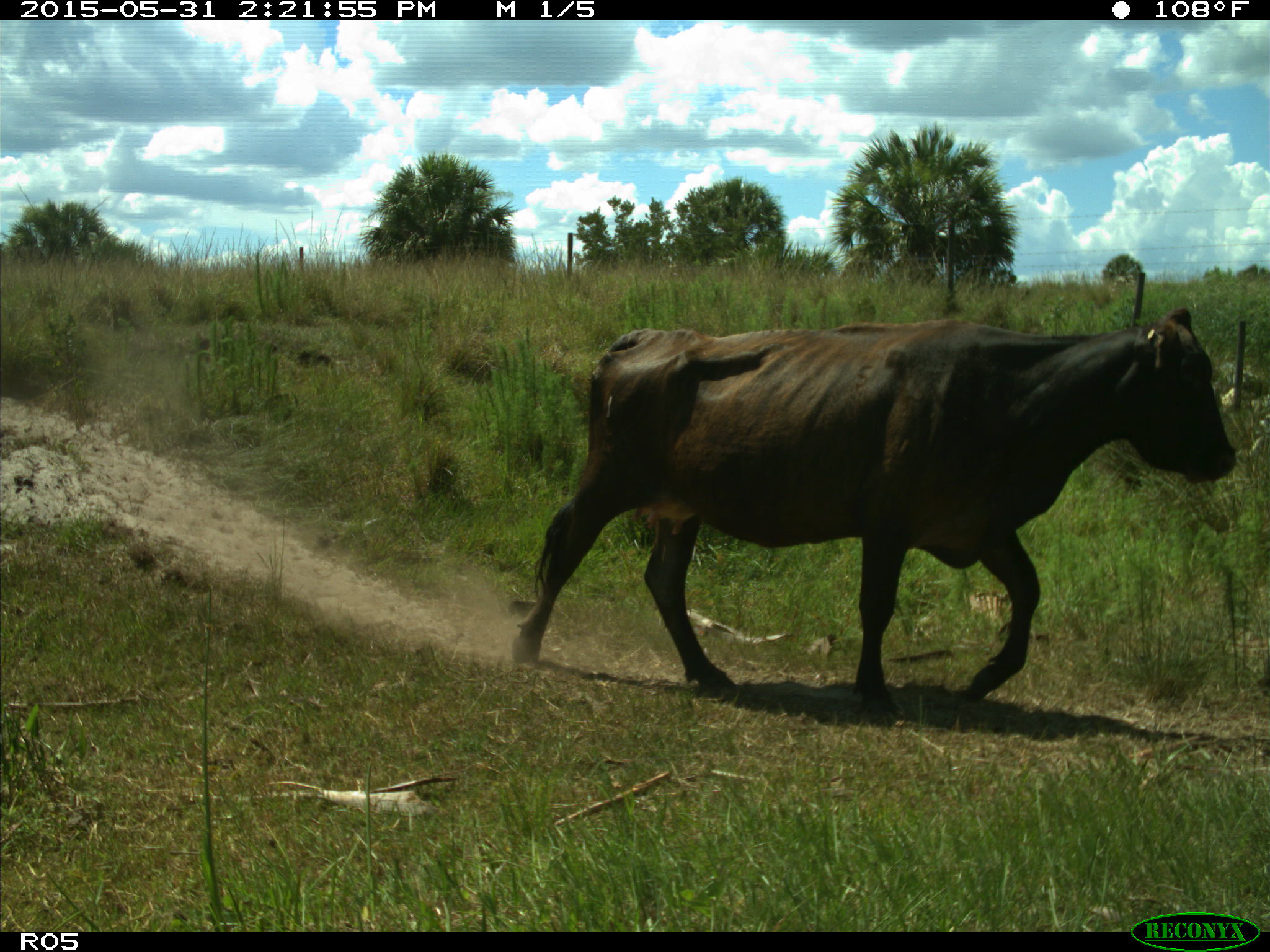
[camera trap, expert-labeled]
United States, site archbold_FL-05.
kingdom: Animalia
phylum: Chordata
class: Mammalia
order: Artiodactyla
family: Bovidae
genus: Bos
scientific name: Bos taurus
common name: domestic cow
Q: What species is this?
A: Bos taurus (domestic cow).